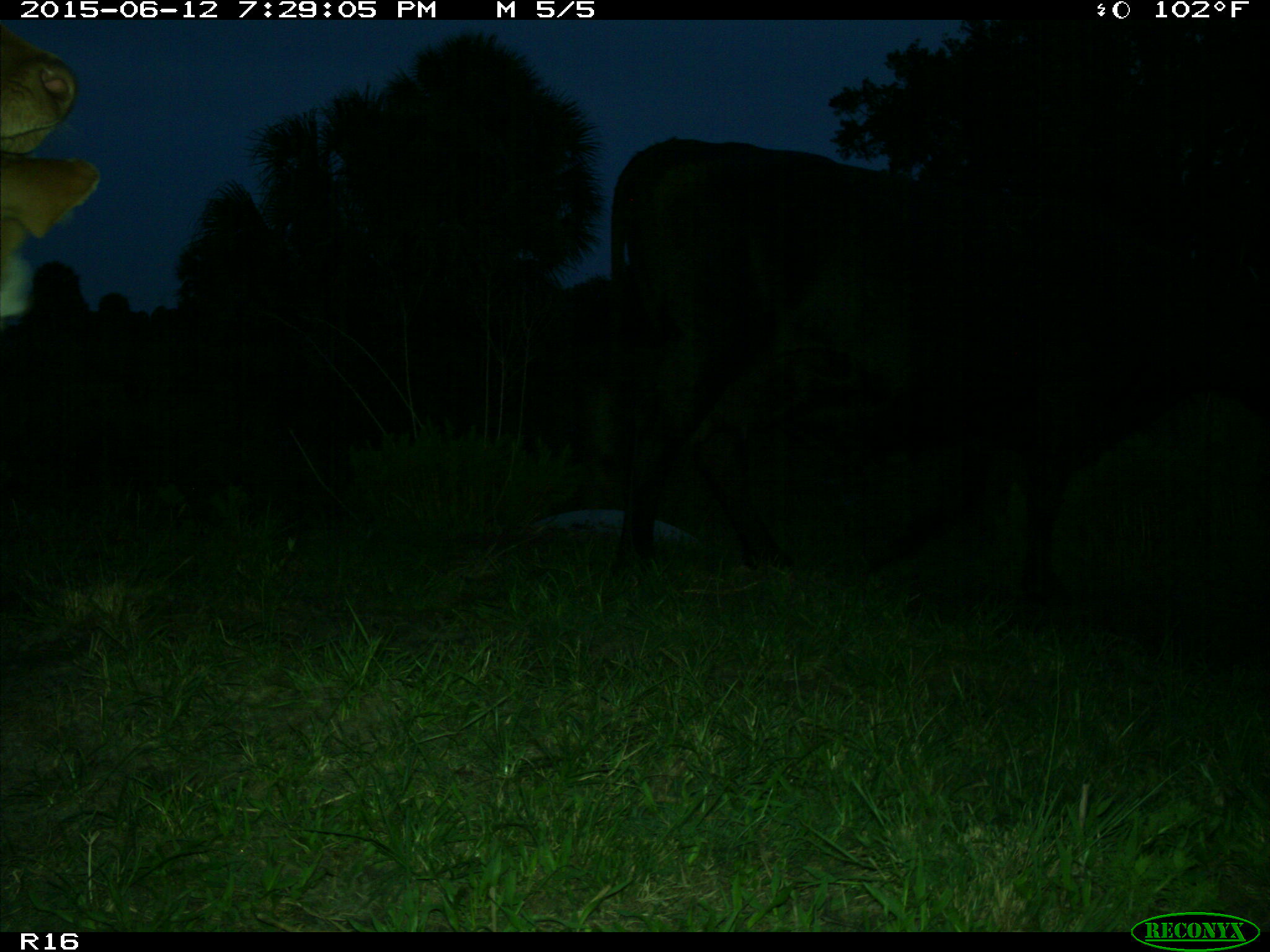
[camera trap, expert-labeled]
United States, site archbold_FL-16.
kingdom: Animalia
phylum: Chordata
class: Mammalia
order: Artiodactyla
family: Bovidae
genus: Bos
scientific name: Bos taurus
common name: domestic cow